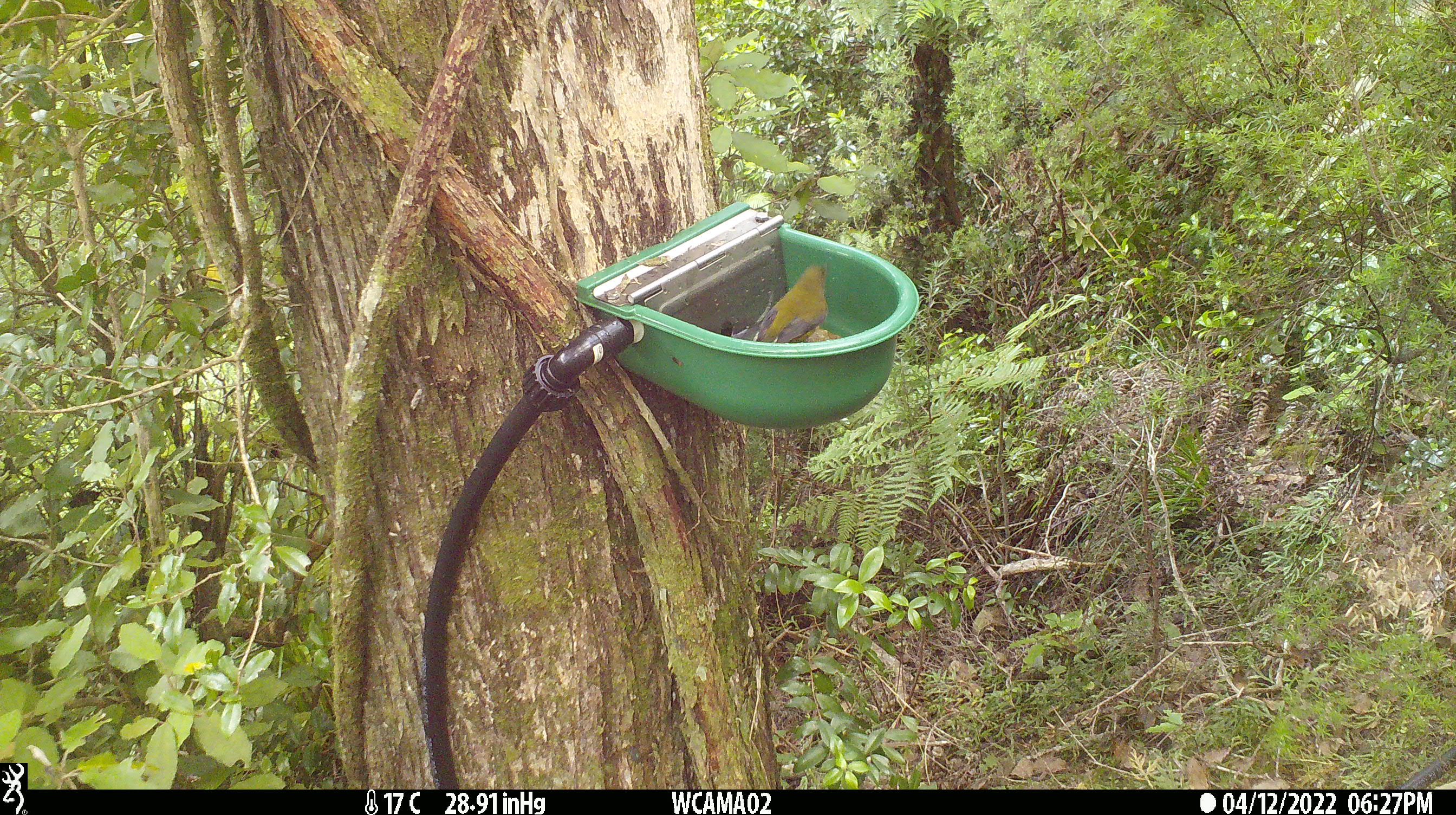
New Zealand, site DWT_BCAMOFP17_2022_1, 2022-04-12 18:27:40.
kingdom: Animalia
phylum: Chordata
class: Aves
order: Passeriformes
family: Meliphagidae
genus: Anthornis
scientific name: Anthornis melanura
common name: new zealand bellbird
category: bellbird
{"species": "bellbird (new zealand bellbird) (Anthornis melanura)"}